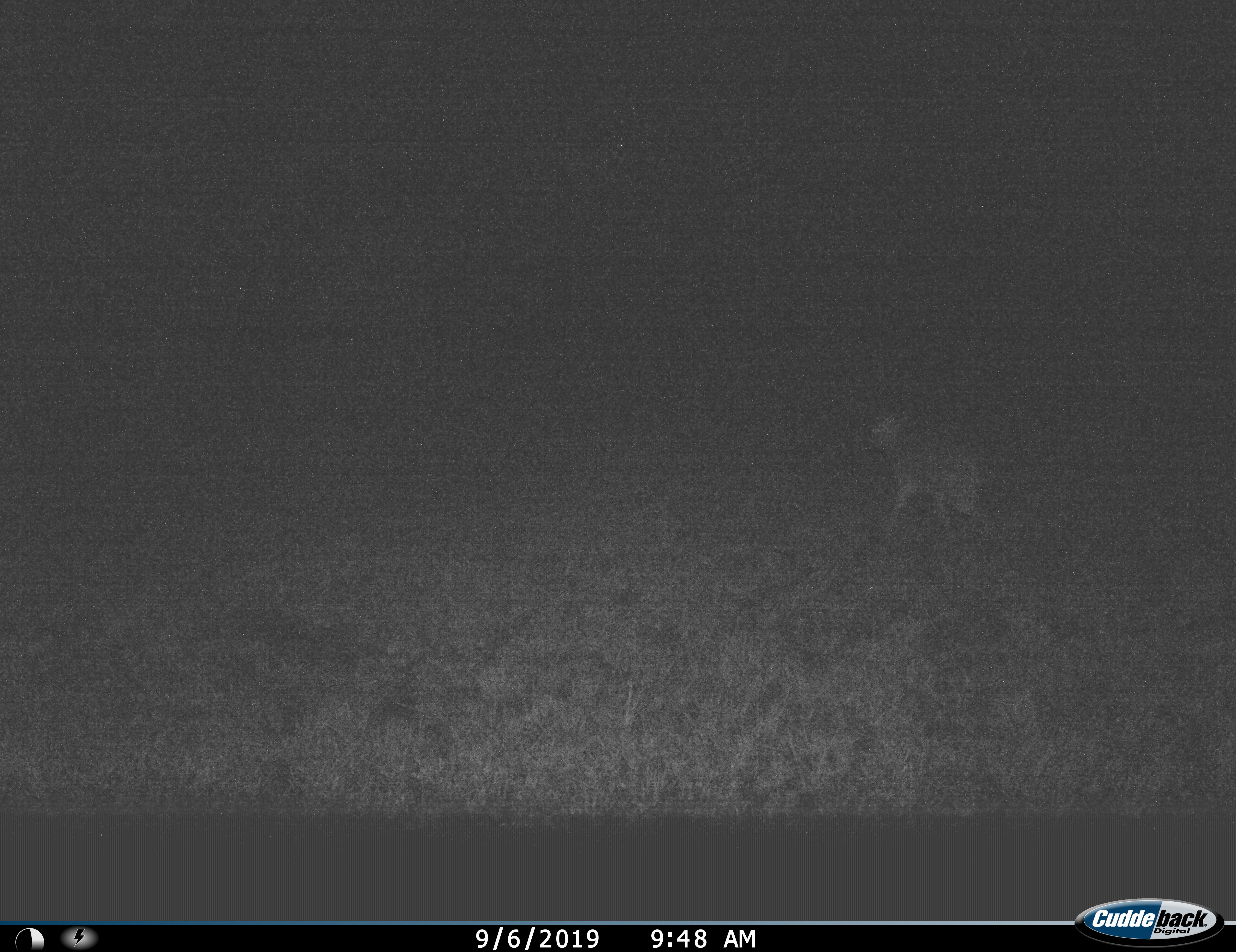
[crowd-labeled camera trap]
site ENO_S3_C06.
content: unidentified animal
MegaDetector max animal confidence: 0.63